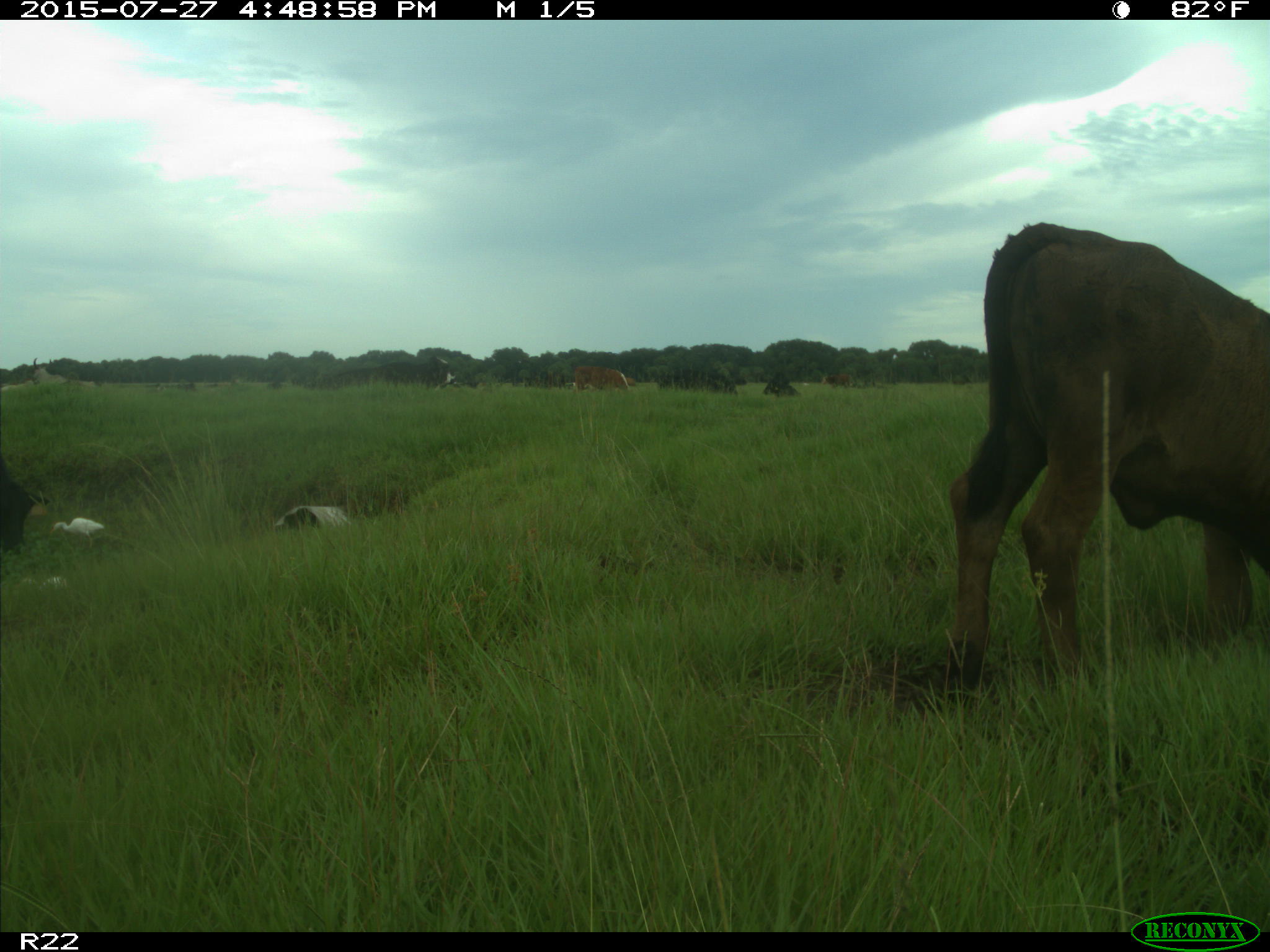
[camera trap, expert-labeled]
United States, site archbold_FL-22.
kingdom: Animalia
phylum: Chordata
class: Mammalia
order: Artiodactyla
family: Bovidae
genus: Bos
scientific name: Bos taurus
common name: domestic cow